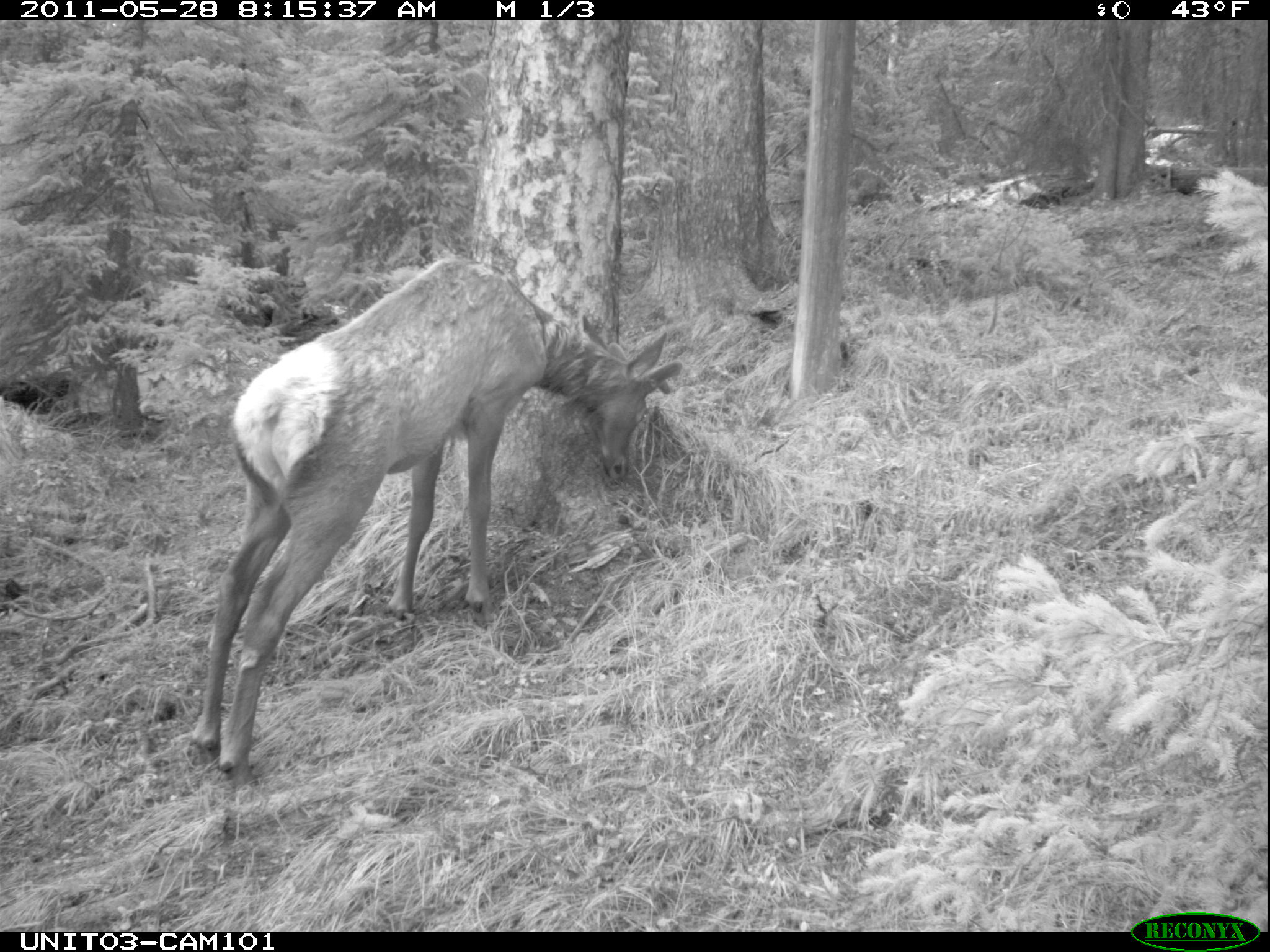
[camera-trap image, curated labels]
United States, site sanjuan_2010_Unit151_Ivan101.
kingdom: Animalia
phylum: Chordata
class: Mammalia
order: Artiodactyla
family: Cervidae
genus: Cervus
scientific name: Cervus elaphus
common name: red deer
Cervus elaphus (red deer).